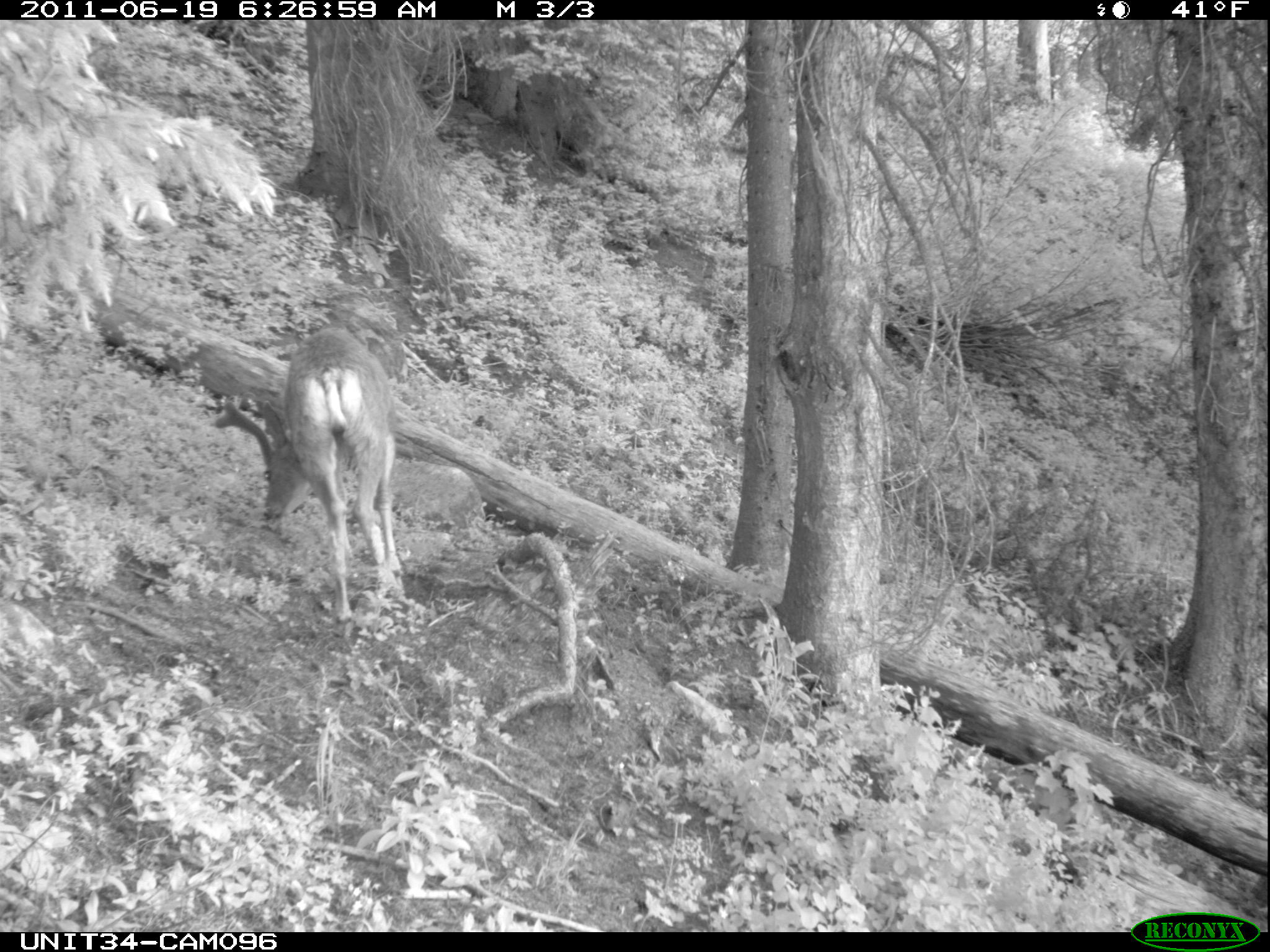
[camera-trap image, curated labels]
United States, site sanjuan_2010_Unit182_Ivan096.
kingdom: Animalia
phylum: Chordata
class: Mammalia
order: Artiodactyla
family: Cervidae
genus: Odocoileus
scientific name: Odocoileus hemionus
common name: mule deer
Odocoileus hemionus (mule deer).